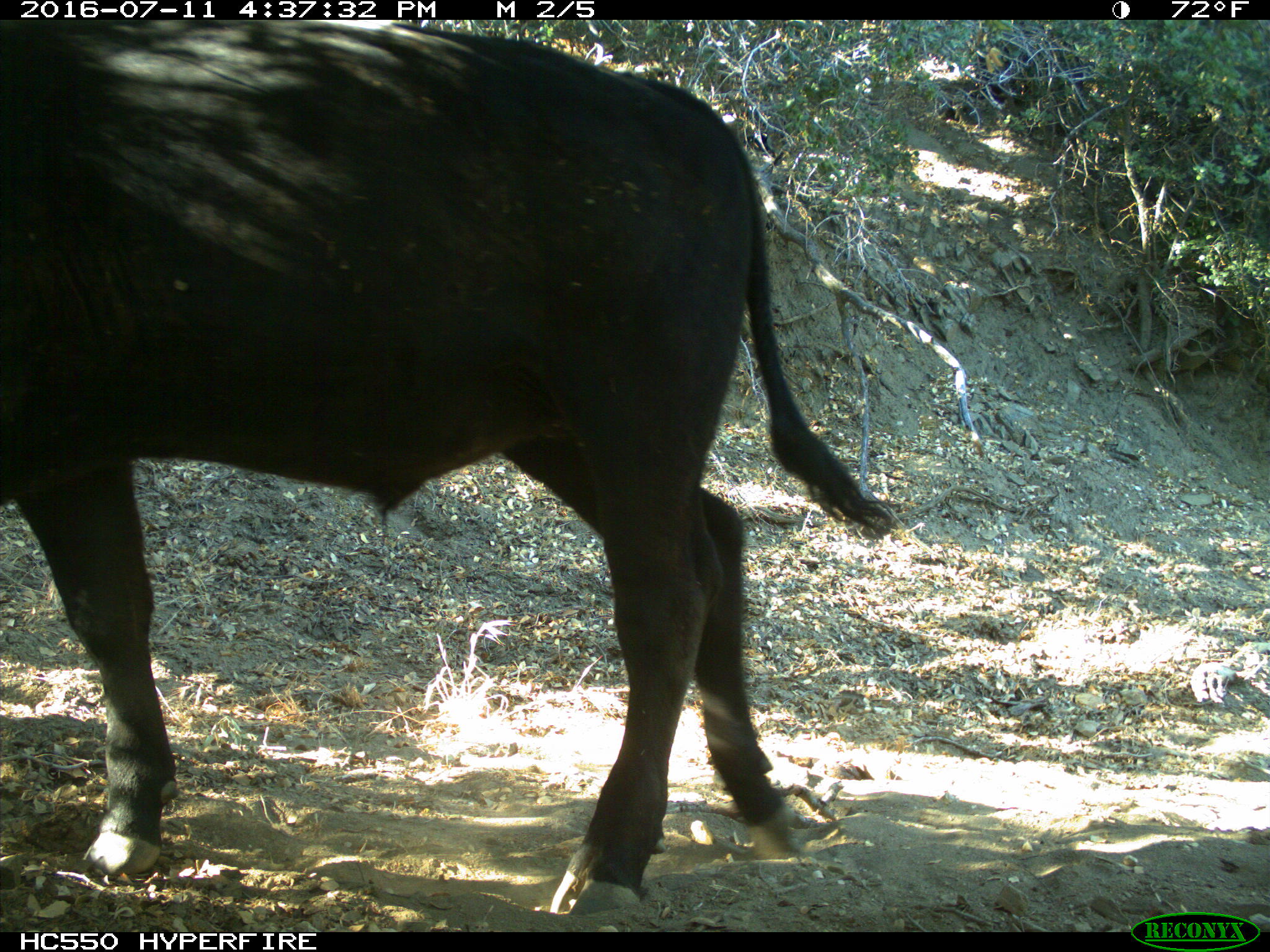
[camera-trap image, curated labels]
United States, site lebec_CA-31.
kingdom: Animalia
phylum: Chordata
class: Mammalia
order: Artiodactyla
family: Bovidae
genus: Bos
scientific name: Bos taurus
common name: domestic cow